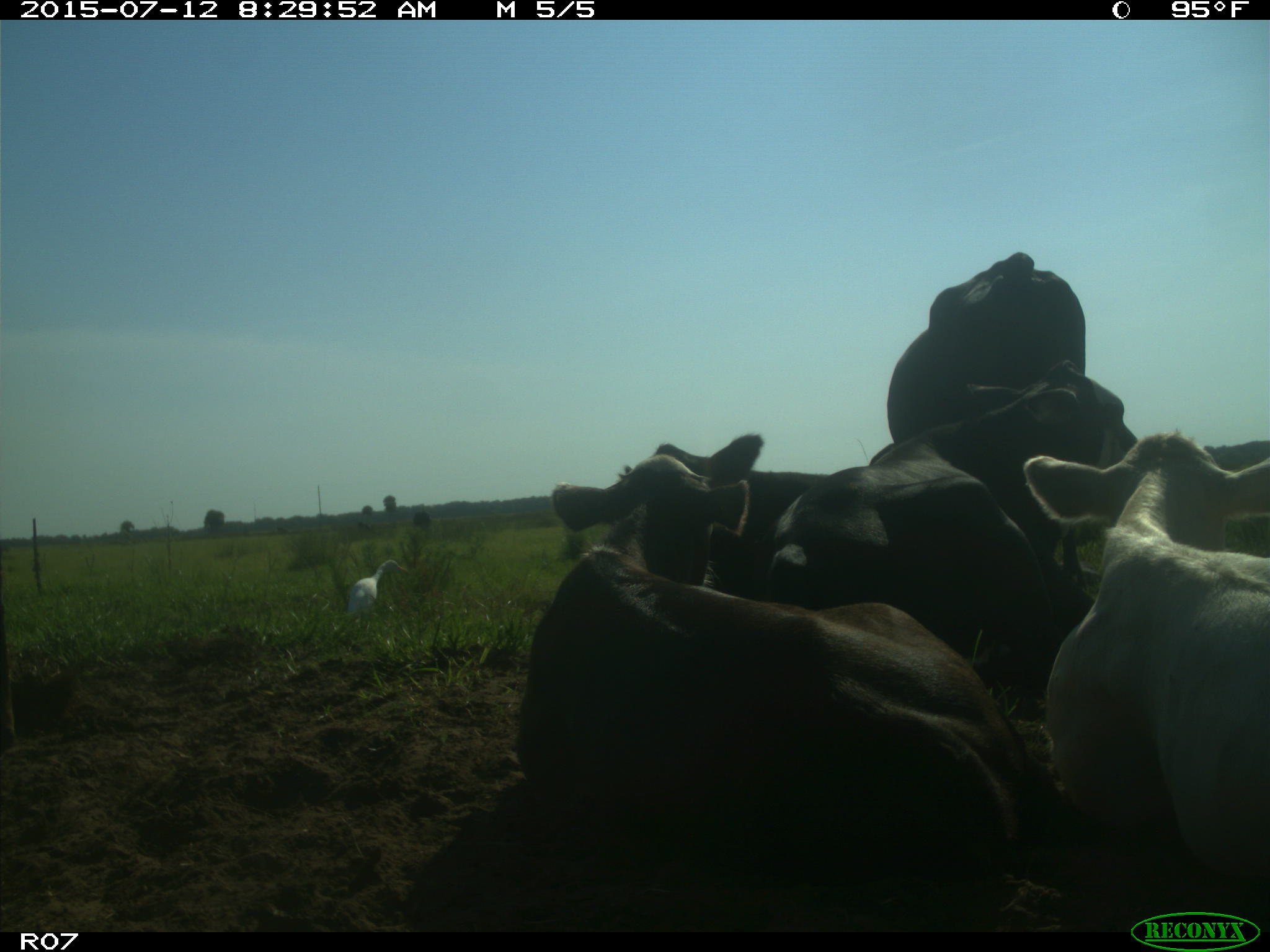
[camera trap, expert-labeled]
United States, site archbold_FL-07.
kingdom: Animalia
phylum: Chordata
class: Mammalia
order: Artiodactyla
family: Bovidae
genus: Bos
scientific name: Bos taurus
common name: domestic cow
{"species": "Bos taurus (domestic cow)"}